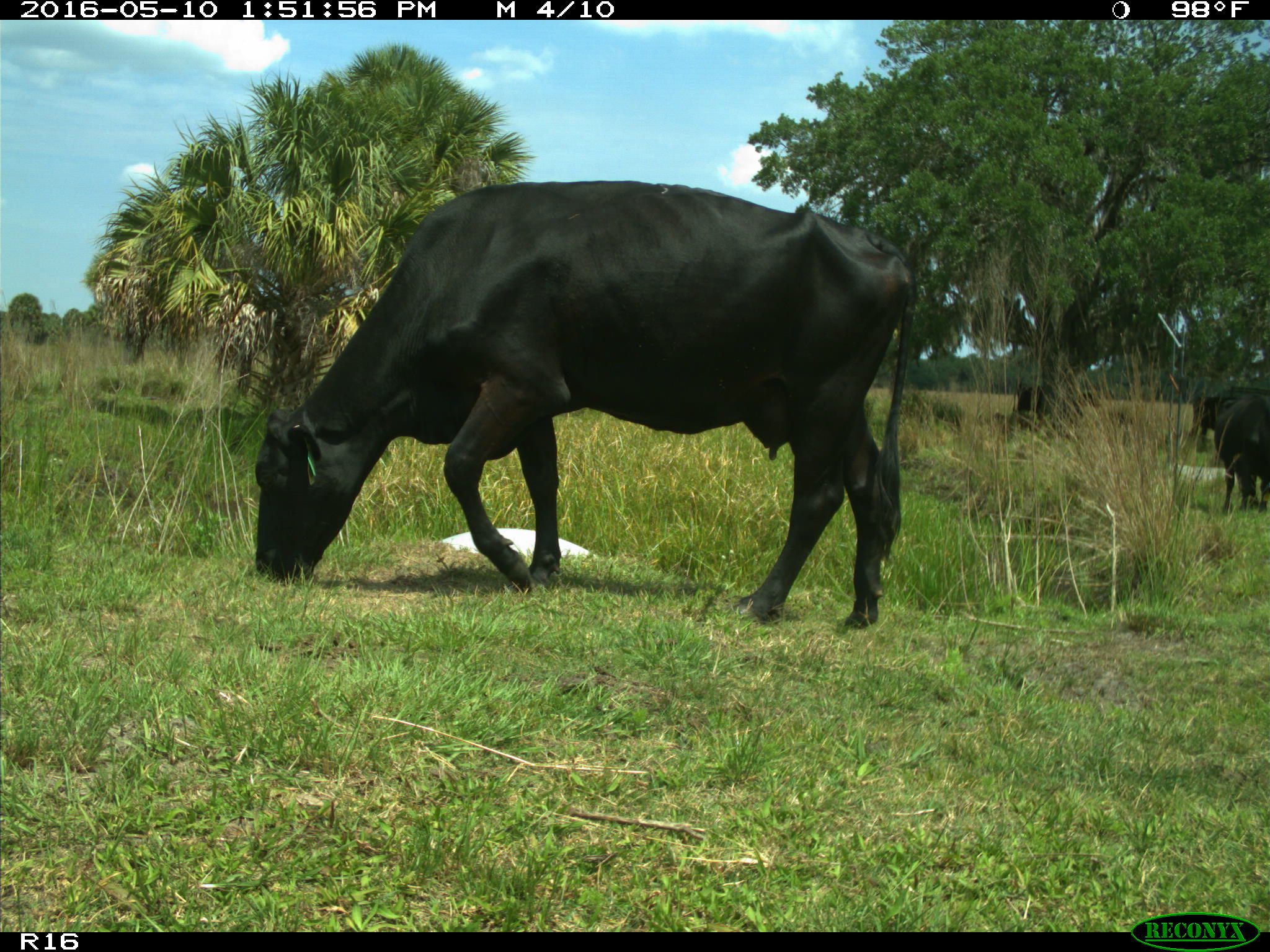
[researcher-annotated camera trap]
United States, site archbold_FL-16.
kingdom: Animalia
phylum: Chordata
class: Mammalia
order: Artiodactyla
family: Bovidae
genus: Bos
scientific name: Bos taurus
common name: domestic cow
Bos taurus (domestic cow).